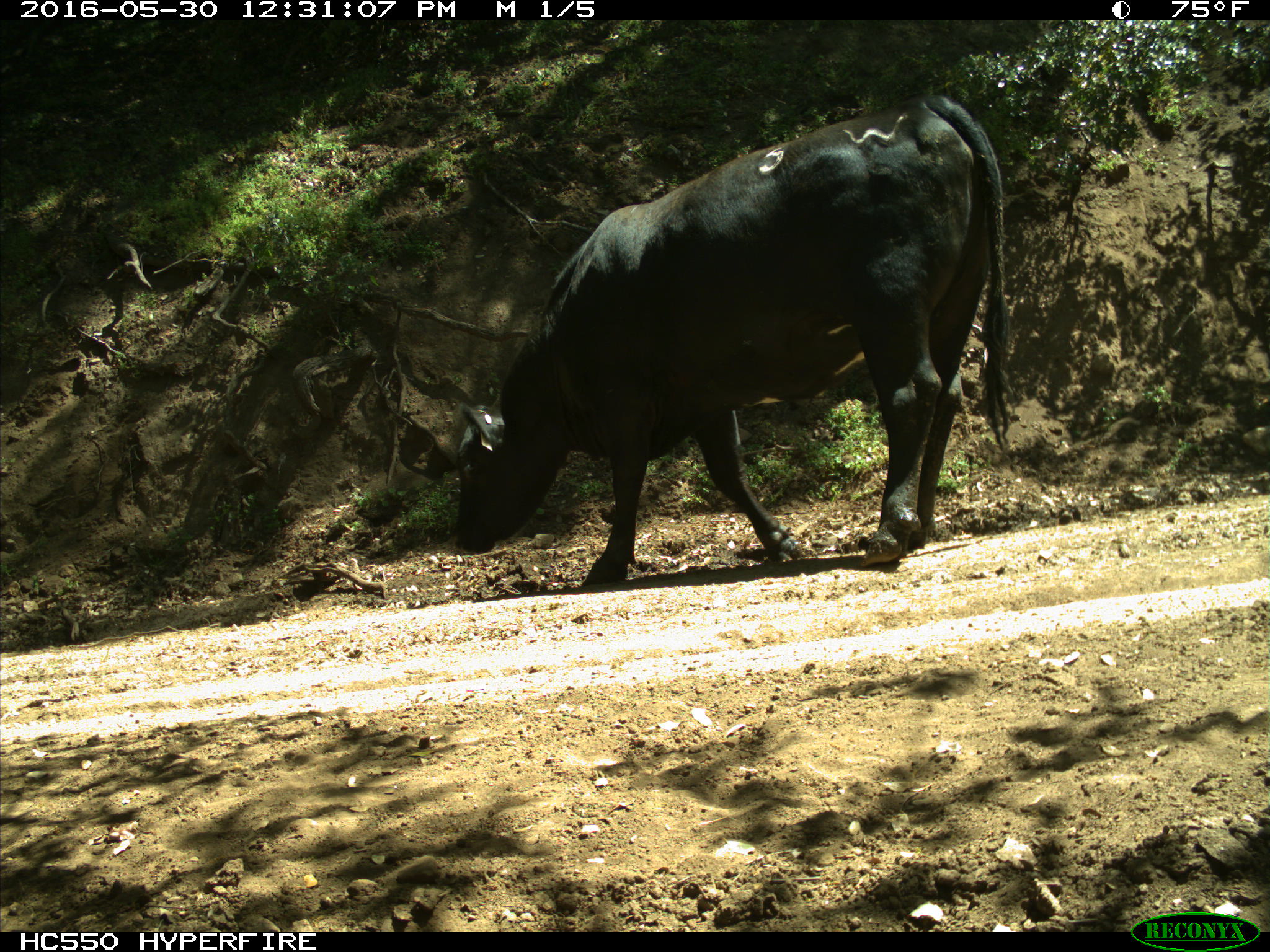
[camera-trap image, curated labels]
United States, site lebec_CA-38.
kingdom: Animalia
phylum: Chordata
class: Mammalia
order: Artiodactyla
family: Bovidae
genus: Bos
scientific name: Bos taurus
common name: domestic cow